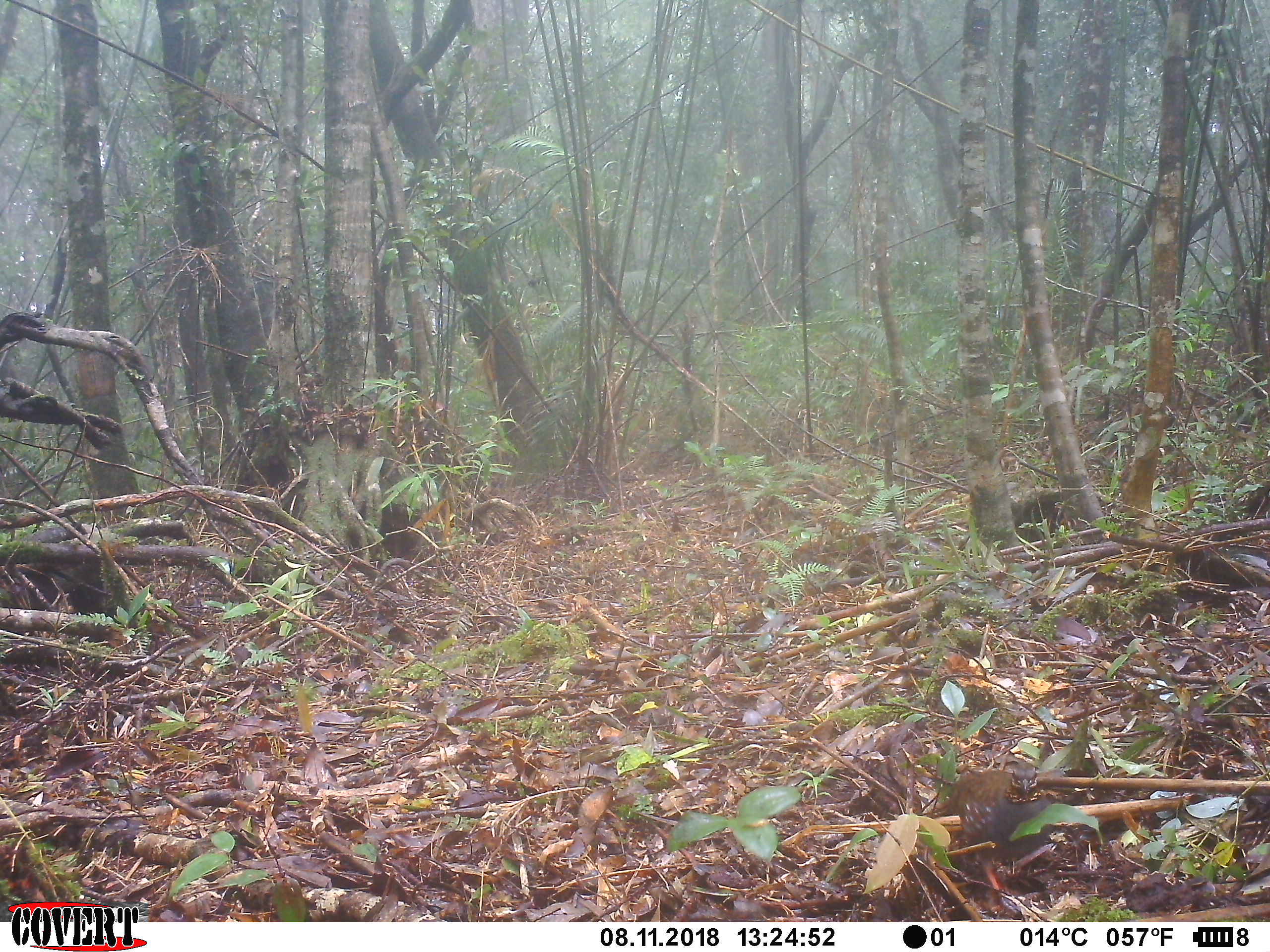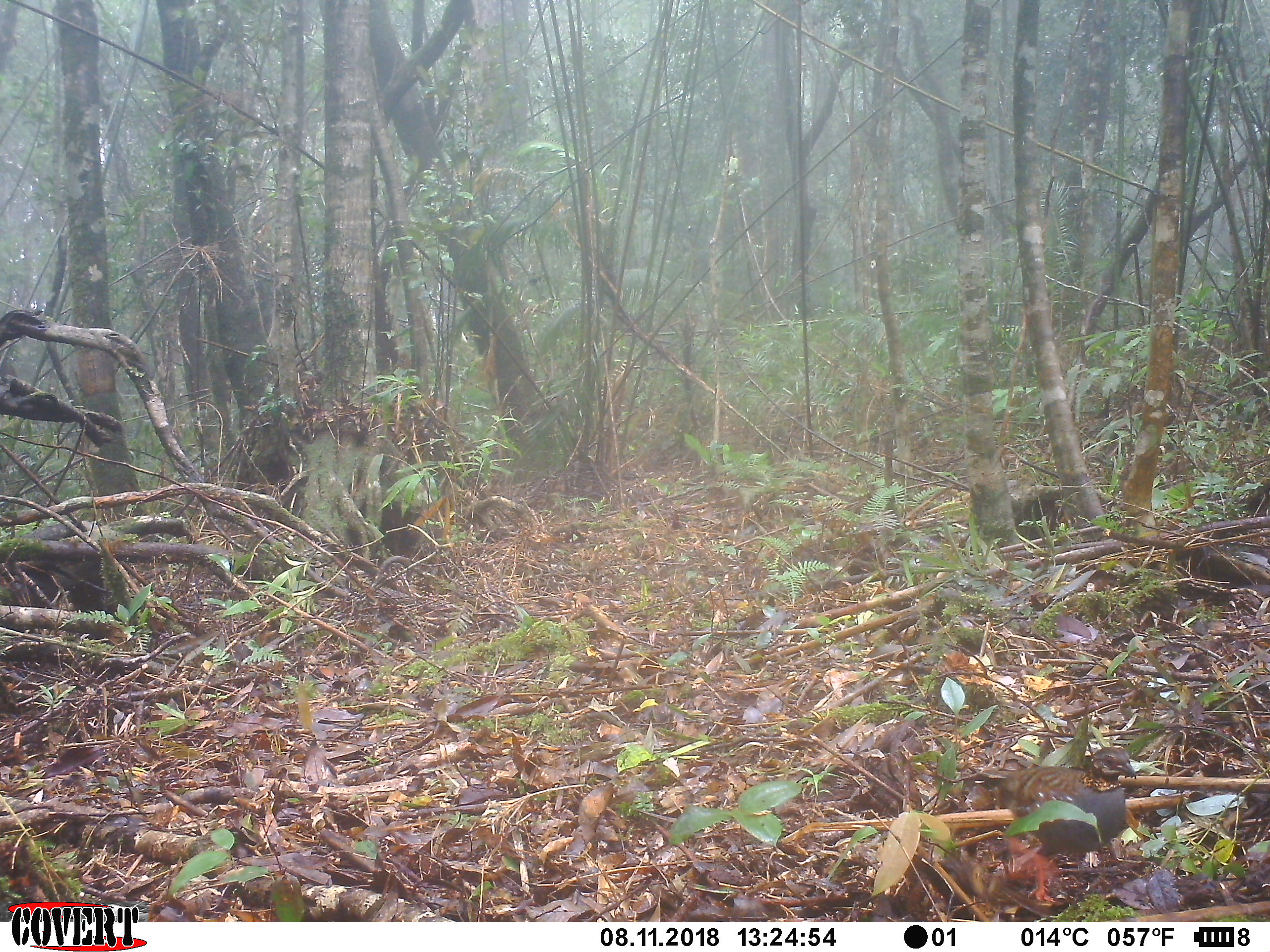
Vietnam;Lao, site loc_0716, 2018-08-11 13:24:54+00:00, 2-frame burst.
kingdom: Animalia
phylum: Chordata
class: Aves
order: Galliformes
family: Phasianidae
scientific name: Phasianidae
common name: partridge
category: unidentified partridge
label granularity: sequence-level